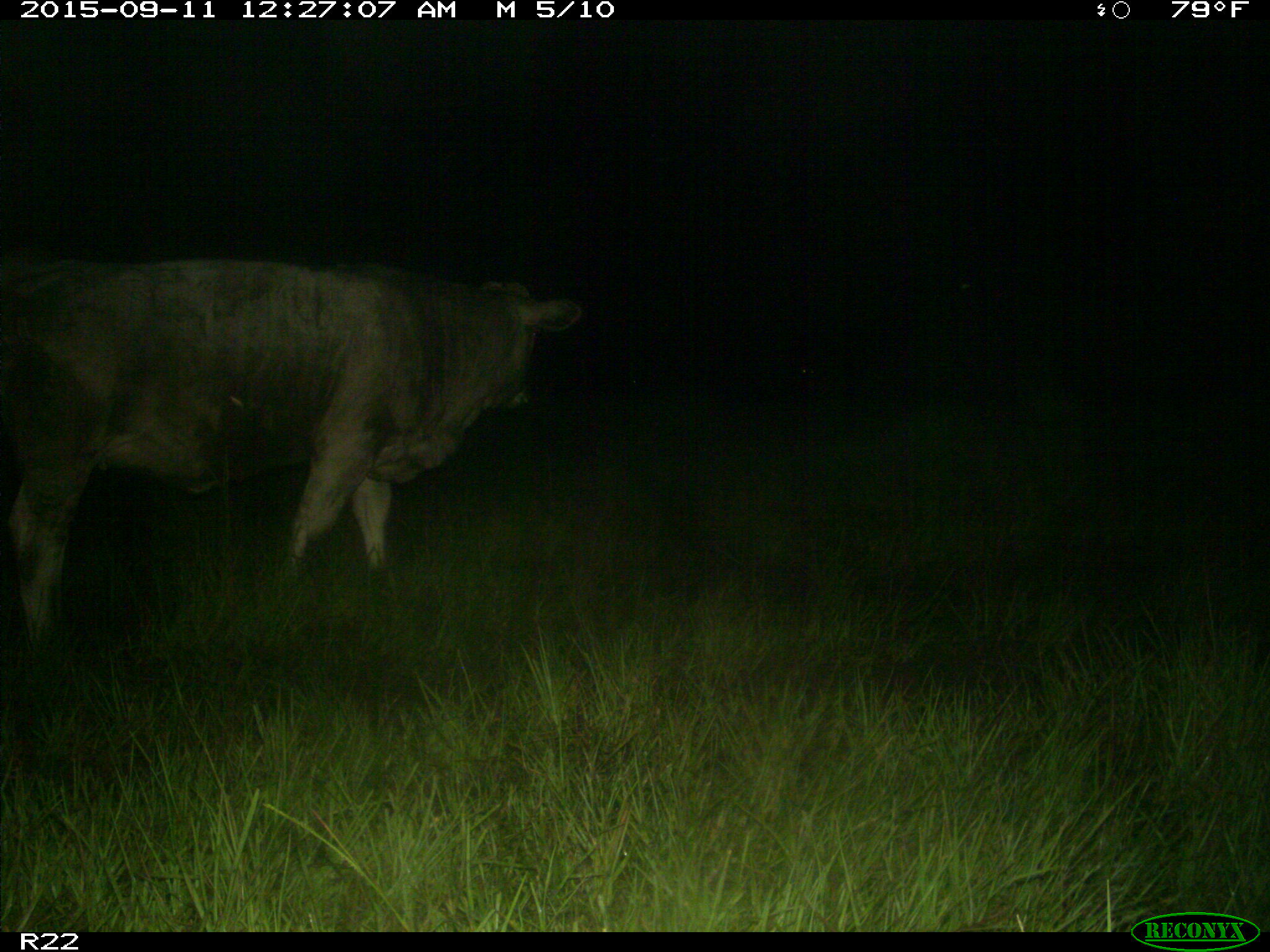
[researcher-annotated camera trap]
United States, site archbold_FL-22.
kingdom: Animalia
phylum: Chordata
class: Mammalia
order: Artiodactyla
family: Bovidae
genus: Bos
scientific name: Bos taurus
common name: domestic cow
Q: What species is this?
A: Bos taurus (domestic cow).